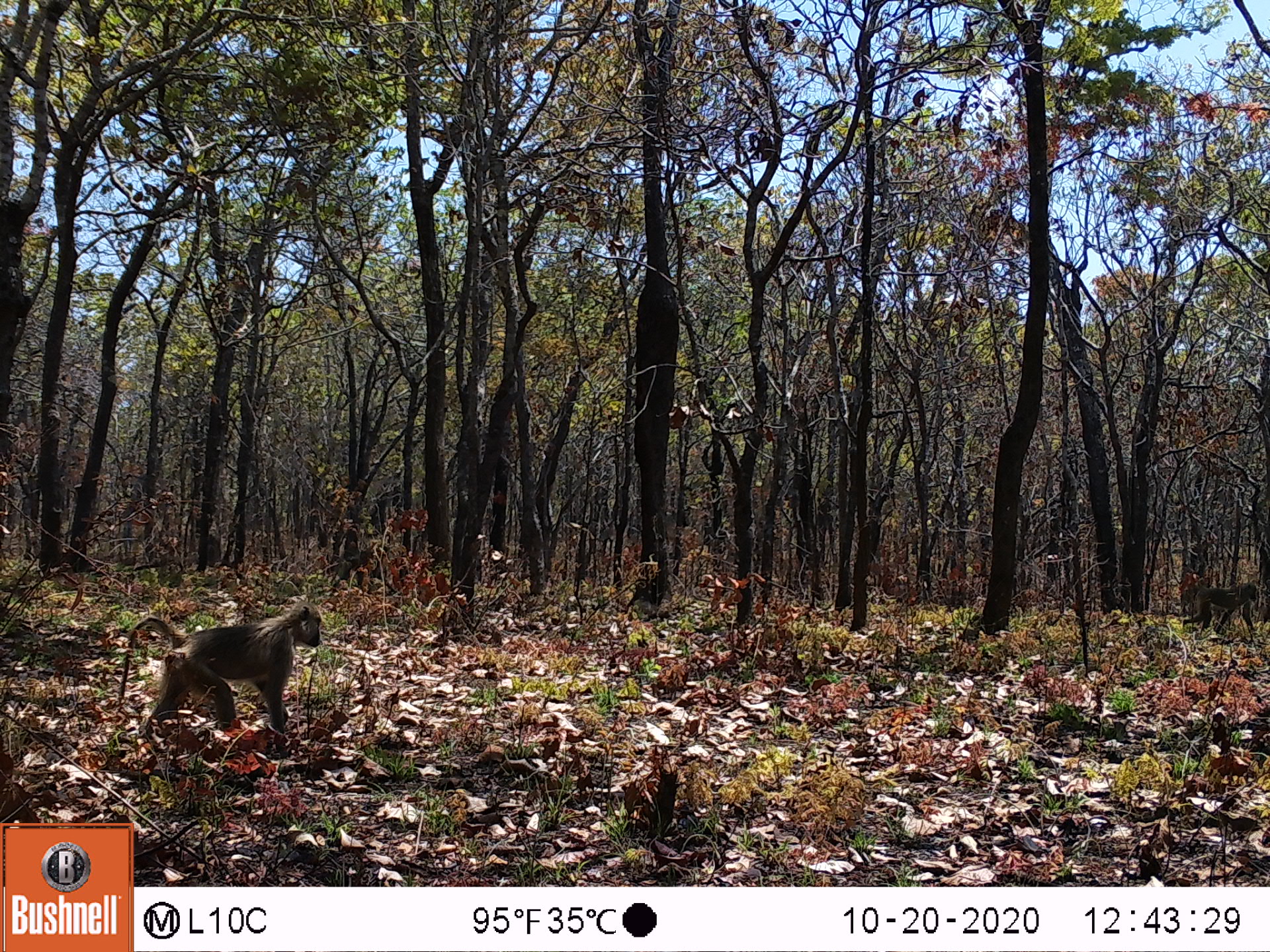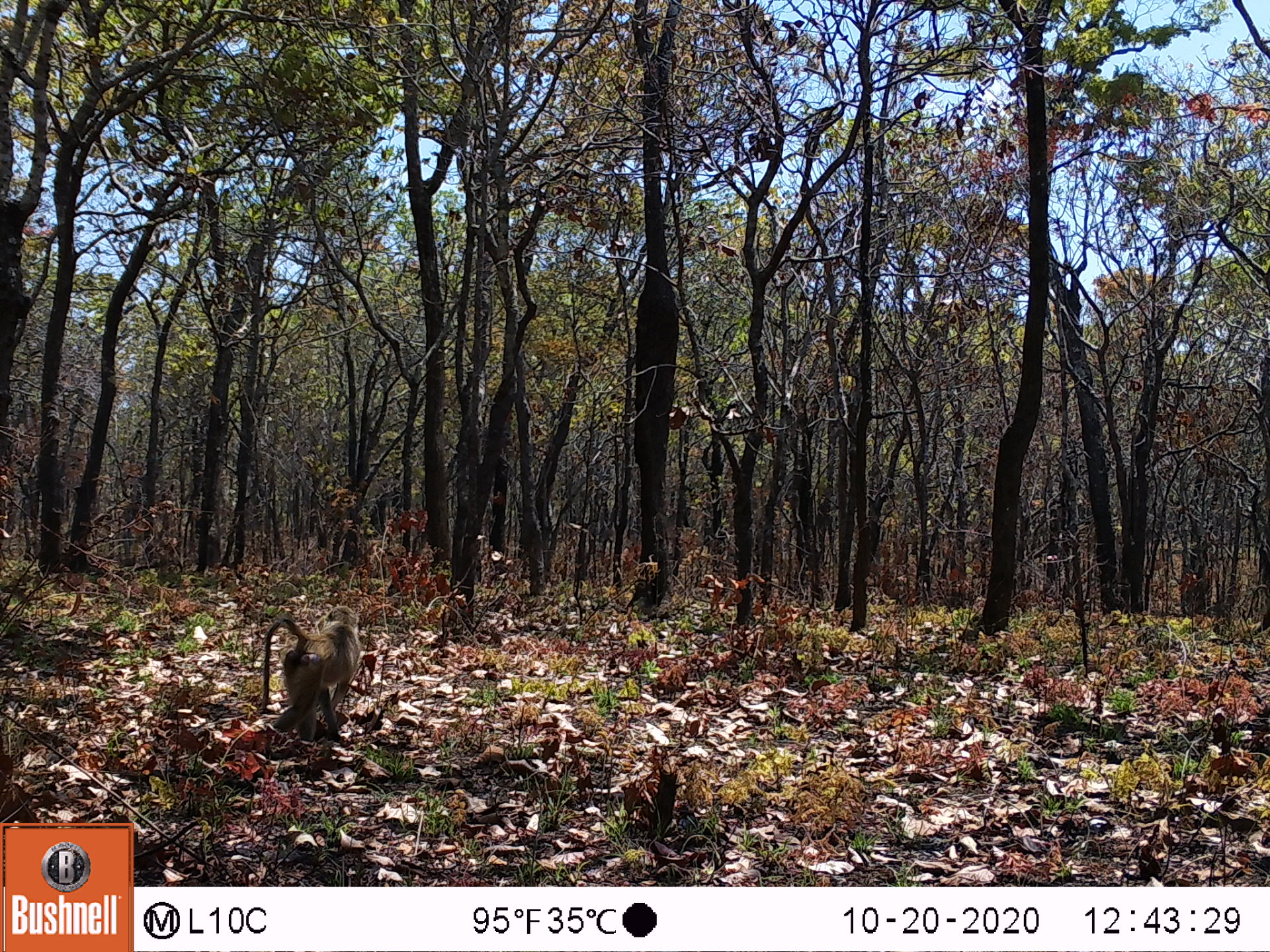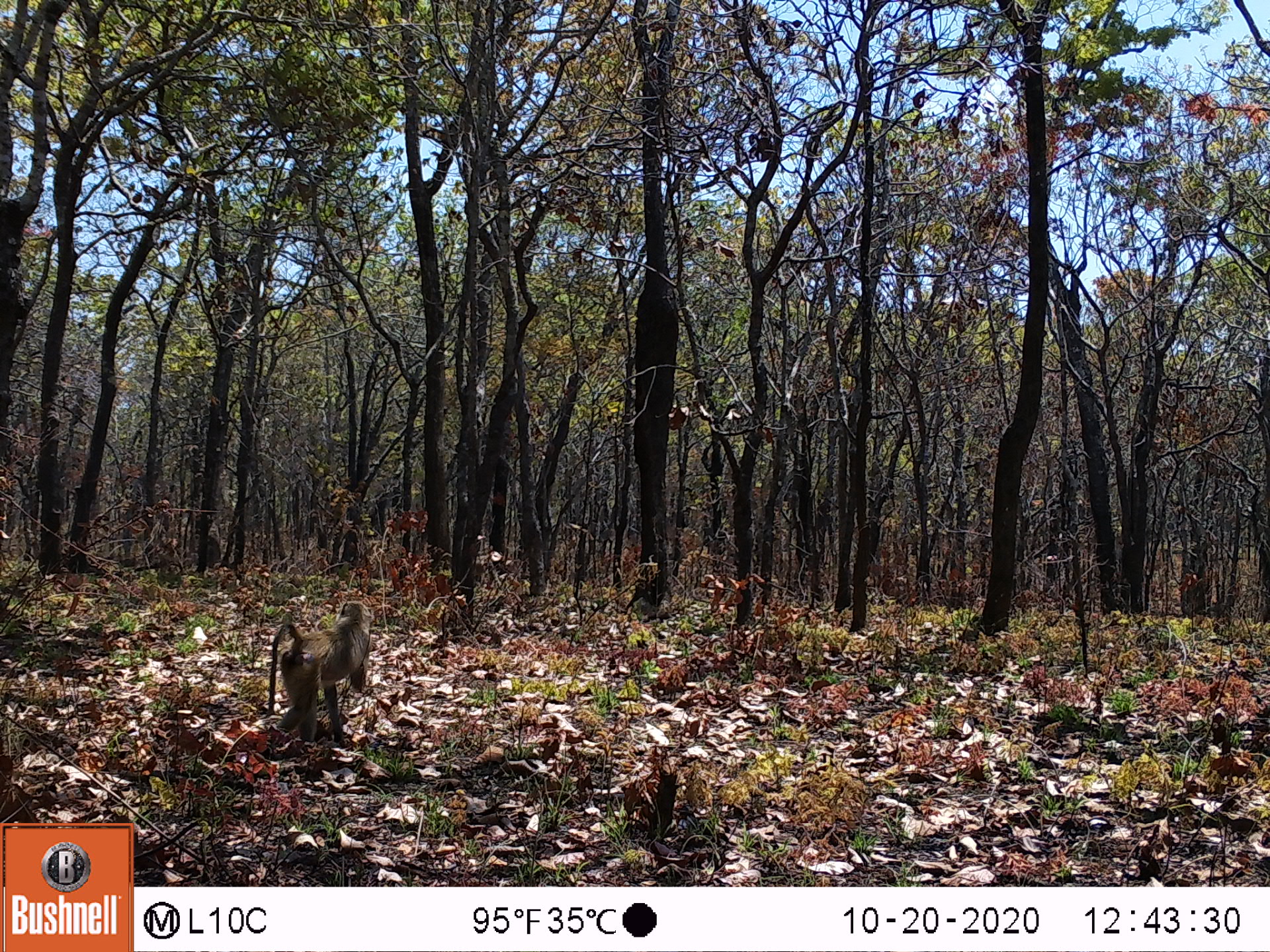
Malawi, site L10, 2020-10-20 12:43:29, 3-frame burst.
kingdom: Animalia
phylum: Chordata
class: Mammalia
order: Primates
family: Cercopithecidae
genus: Papio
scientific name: Papio cynocephalus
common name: yellow baboon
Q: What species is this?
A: Yellow baboon (Papio cynocephalus).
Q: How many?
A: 2.